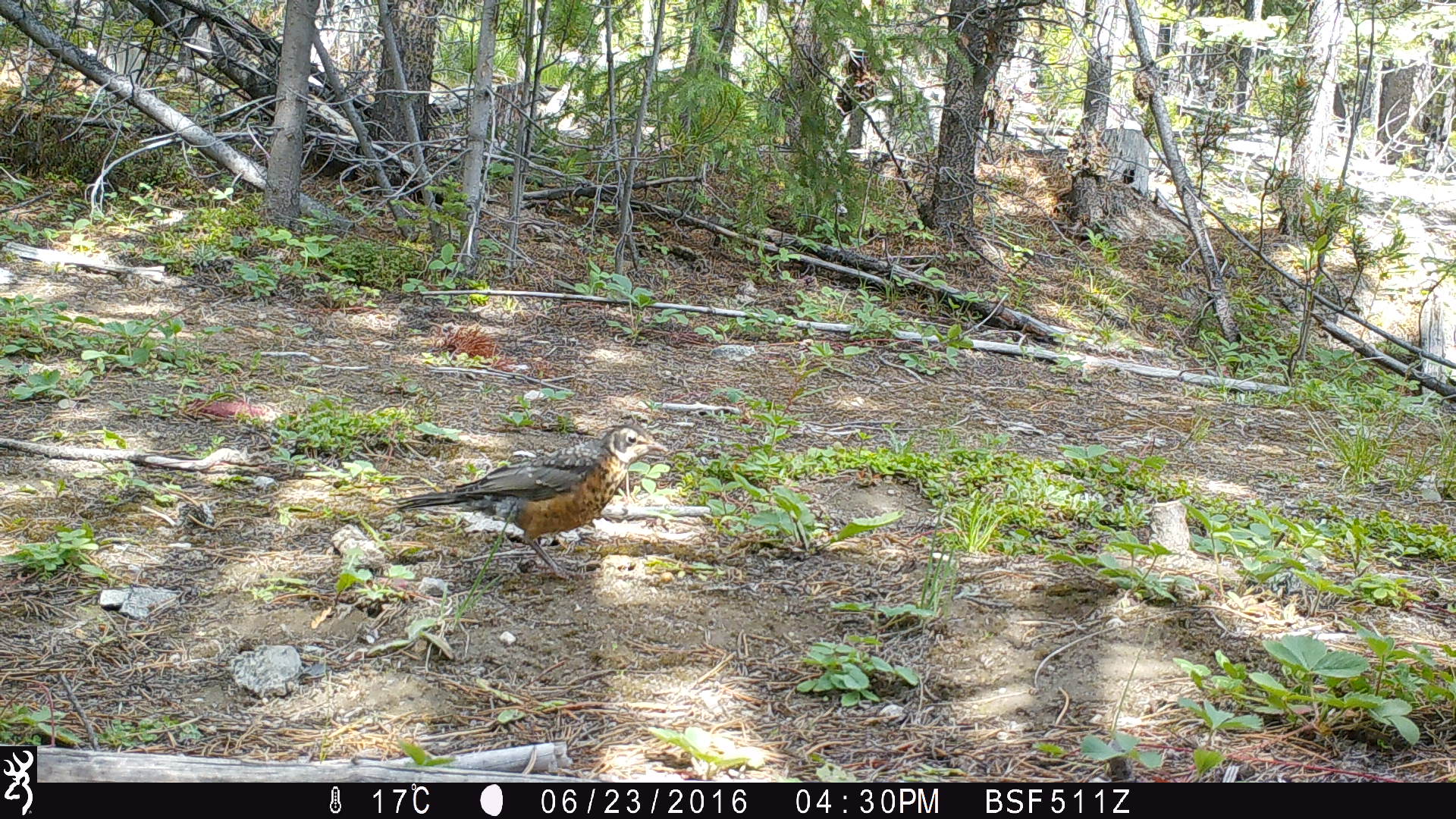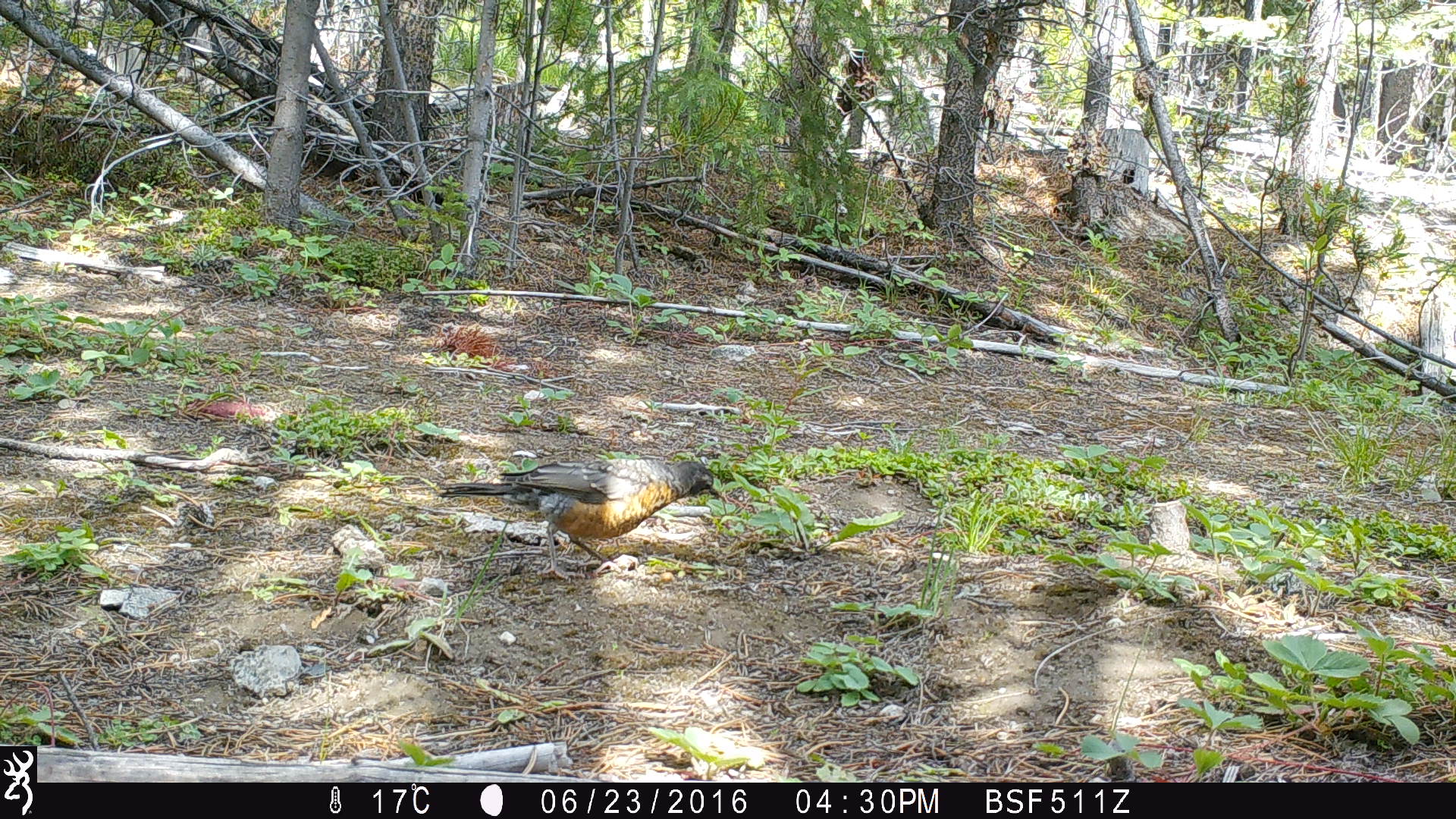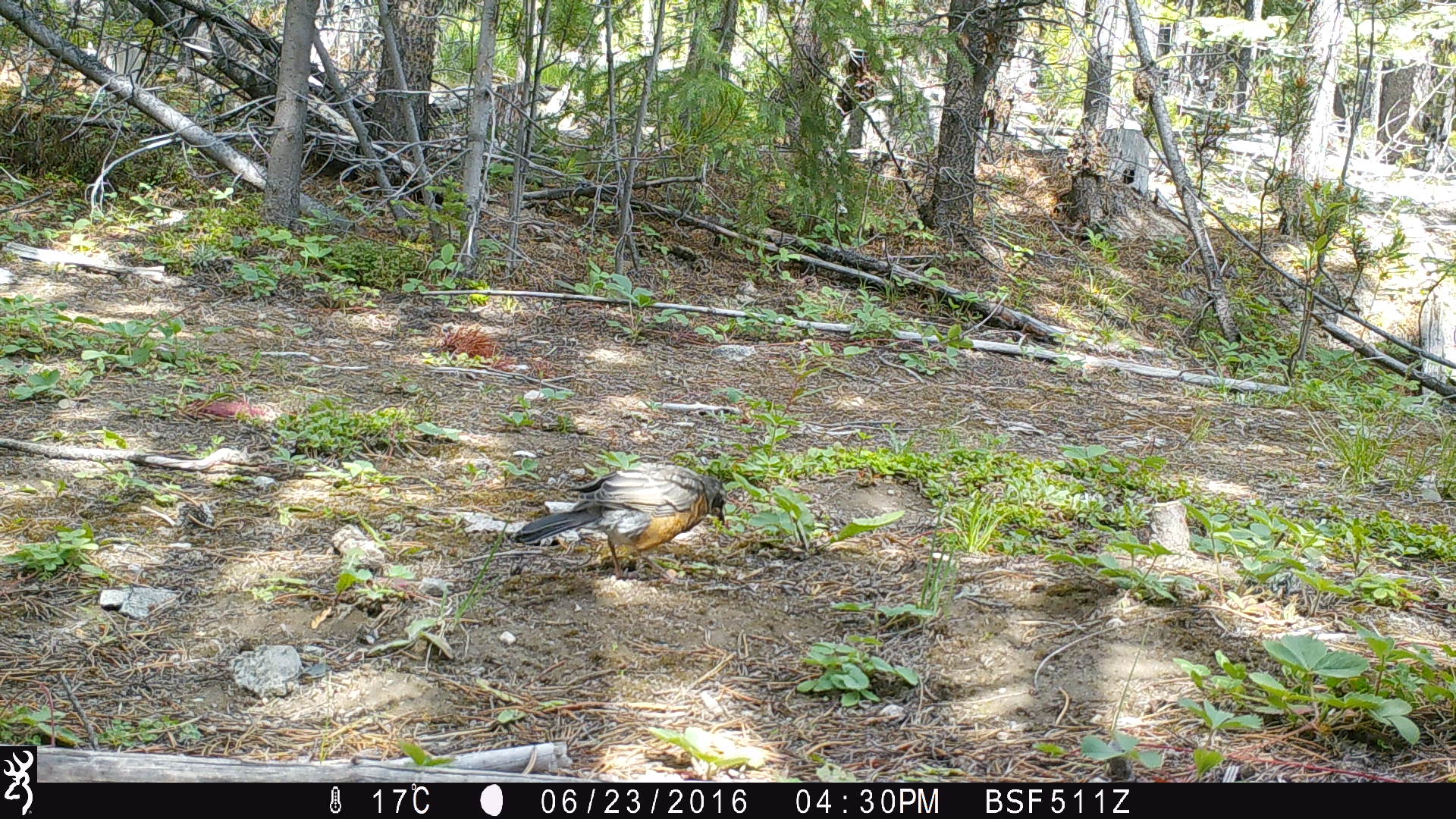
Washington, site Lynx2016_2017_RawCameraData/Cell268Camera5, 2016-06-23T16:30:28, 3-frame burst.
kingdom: Animalia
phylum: Chordata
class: Aves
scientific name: Aves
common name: birds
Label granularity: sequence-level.